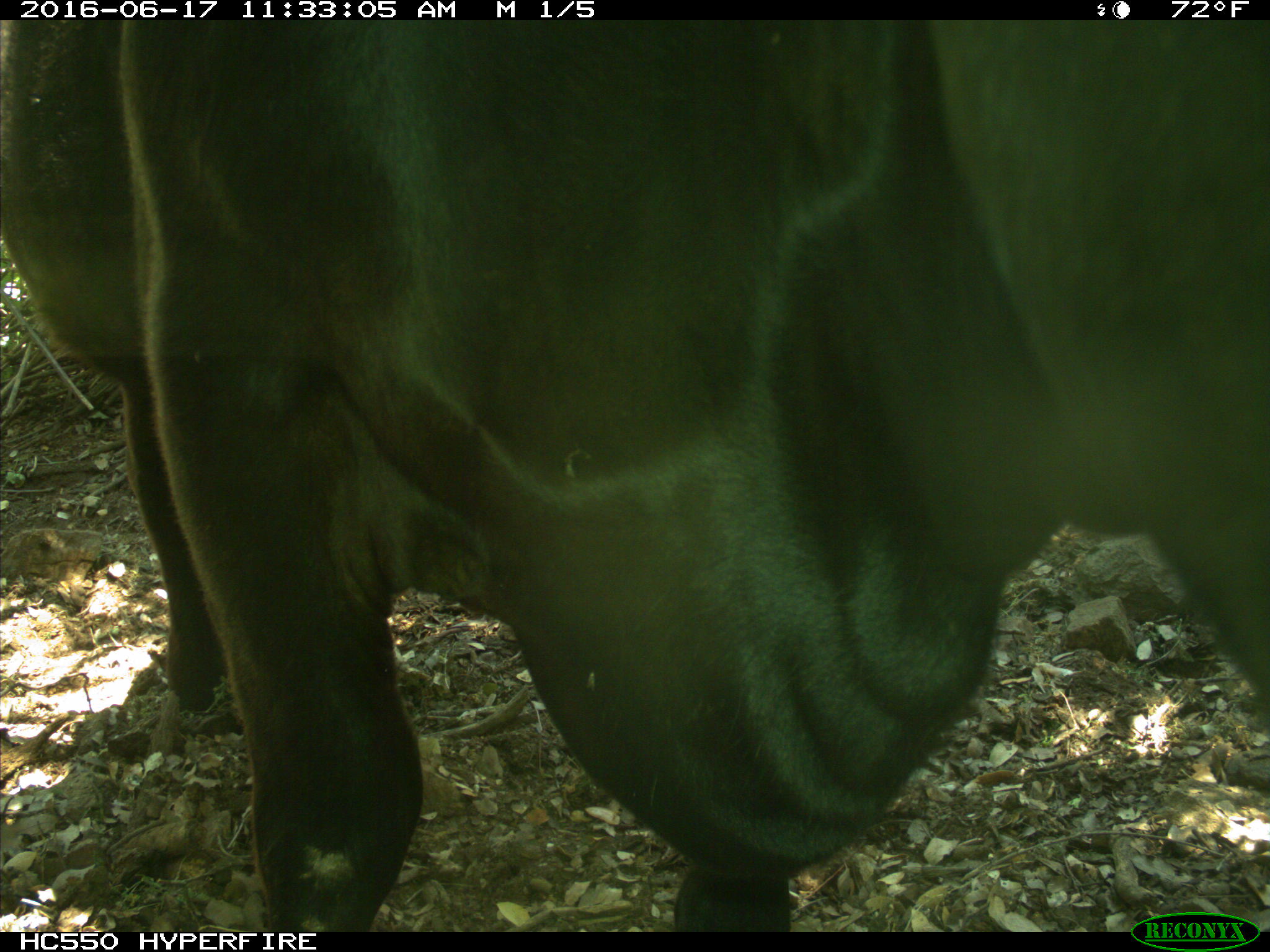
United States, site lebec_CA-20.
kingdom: Animalia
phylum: Chordata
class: Mammalia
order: Artiodactyla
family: Bovidae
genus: Bos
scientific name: Bos taurus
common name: domestic cow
Bos taurus (domestic cow).